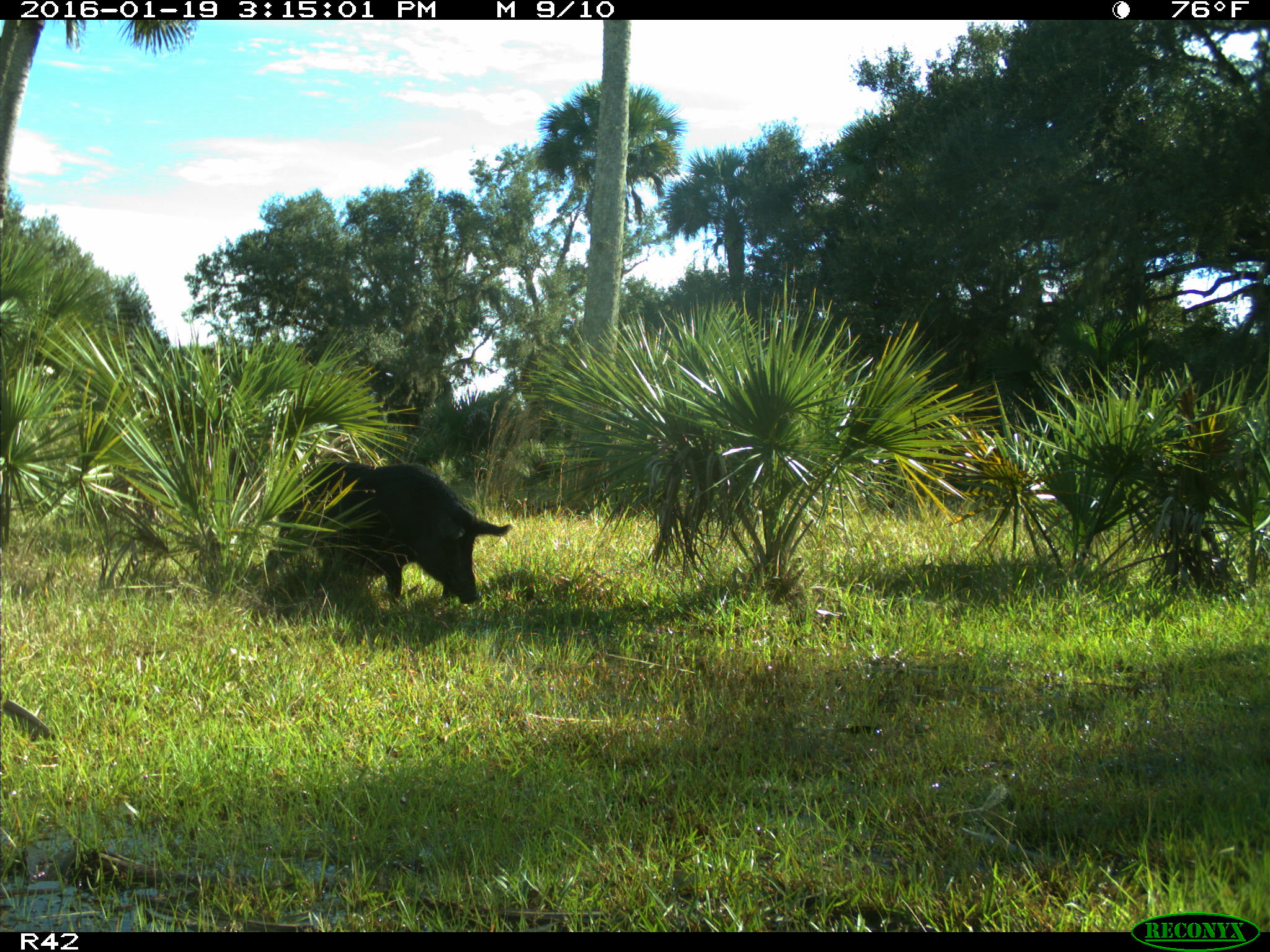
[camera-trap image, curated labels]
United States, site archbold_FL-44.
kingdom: Animalia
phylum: Chordata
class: Mammalia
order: Artiodactyla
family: Suidae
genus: Sus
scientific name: Sus scrofa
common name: wild boar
Sus scrofa (wild boar).